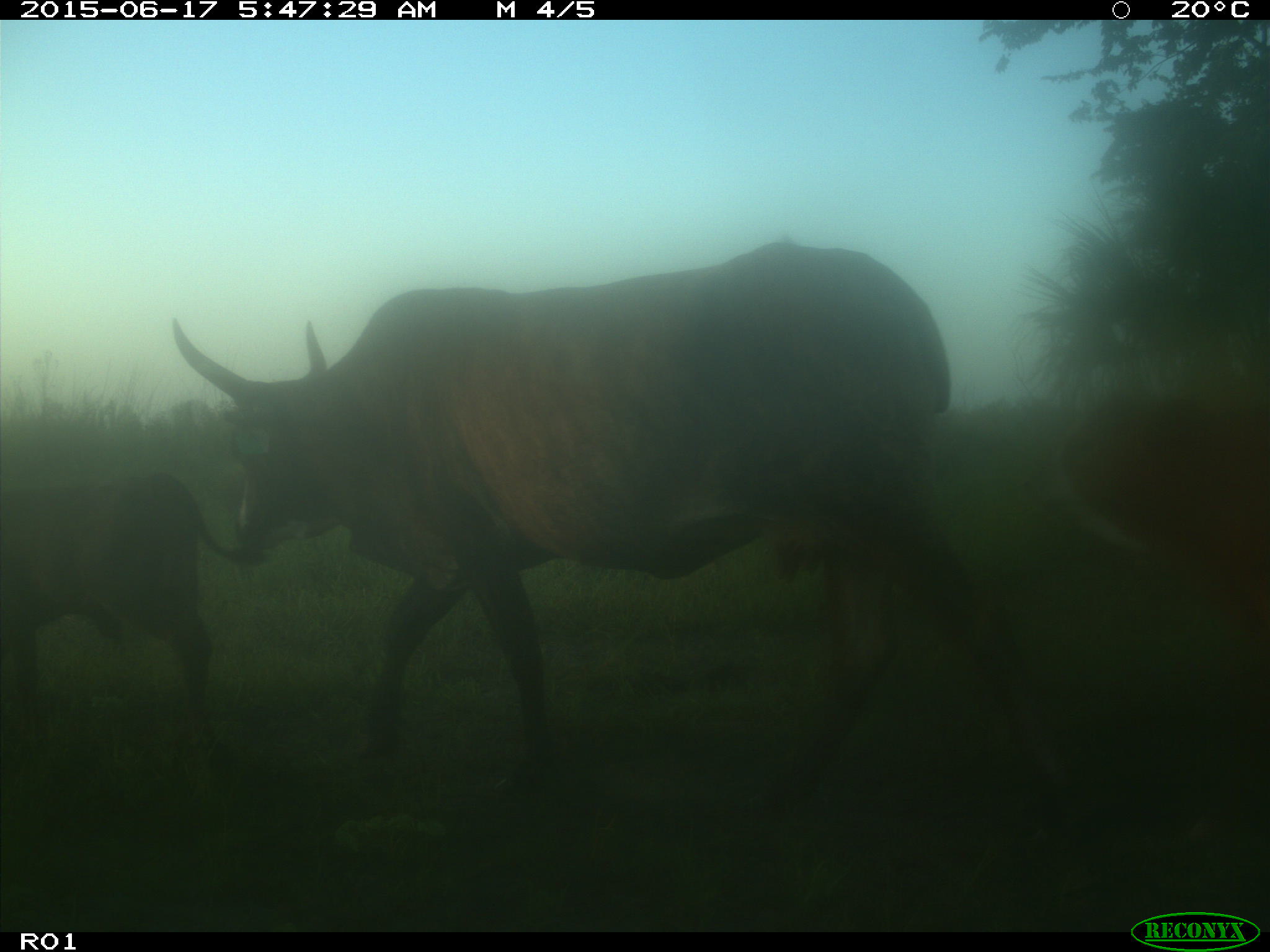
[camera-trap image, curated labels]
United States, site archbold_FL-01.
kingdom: Animalia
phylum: Chordata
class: Mammalia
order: Artiodactyla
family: Bovidae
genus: Bos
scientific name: Bos taurus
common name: domestic cow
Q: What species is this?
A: Bos taurus (domestic cow).